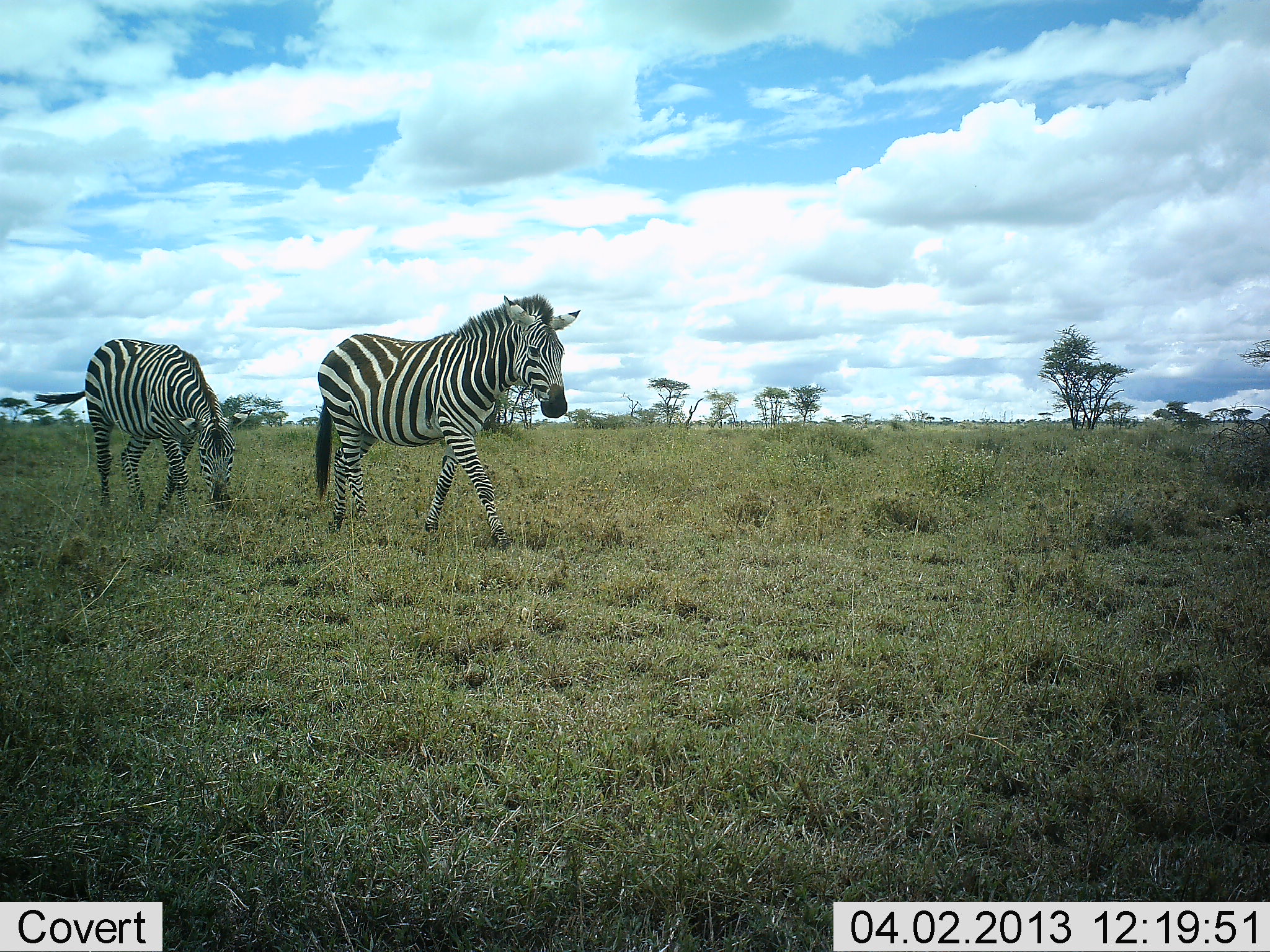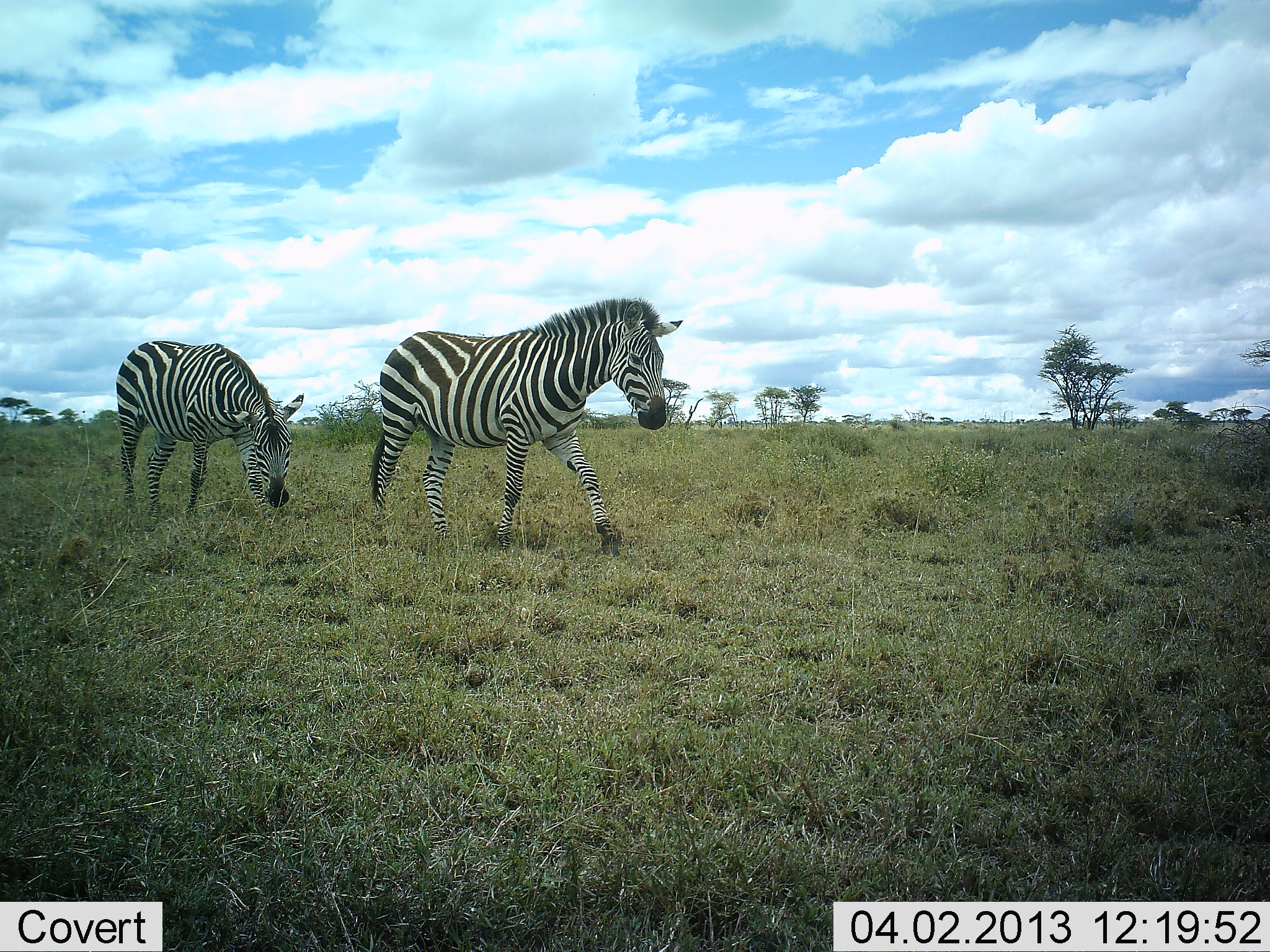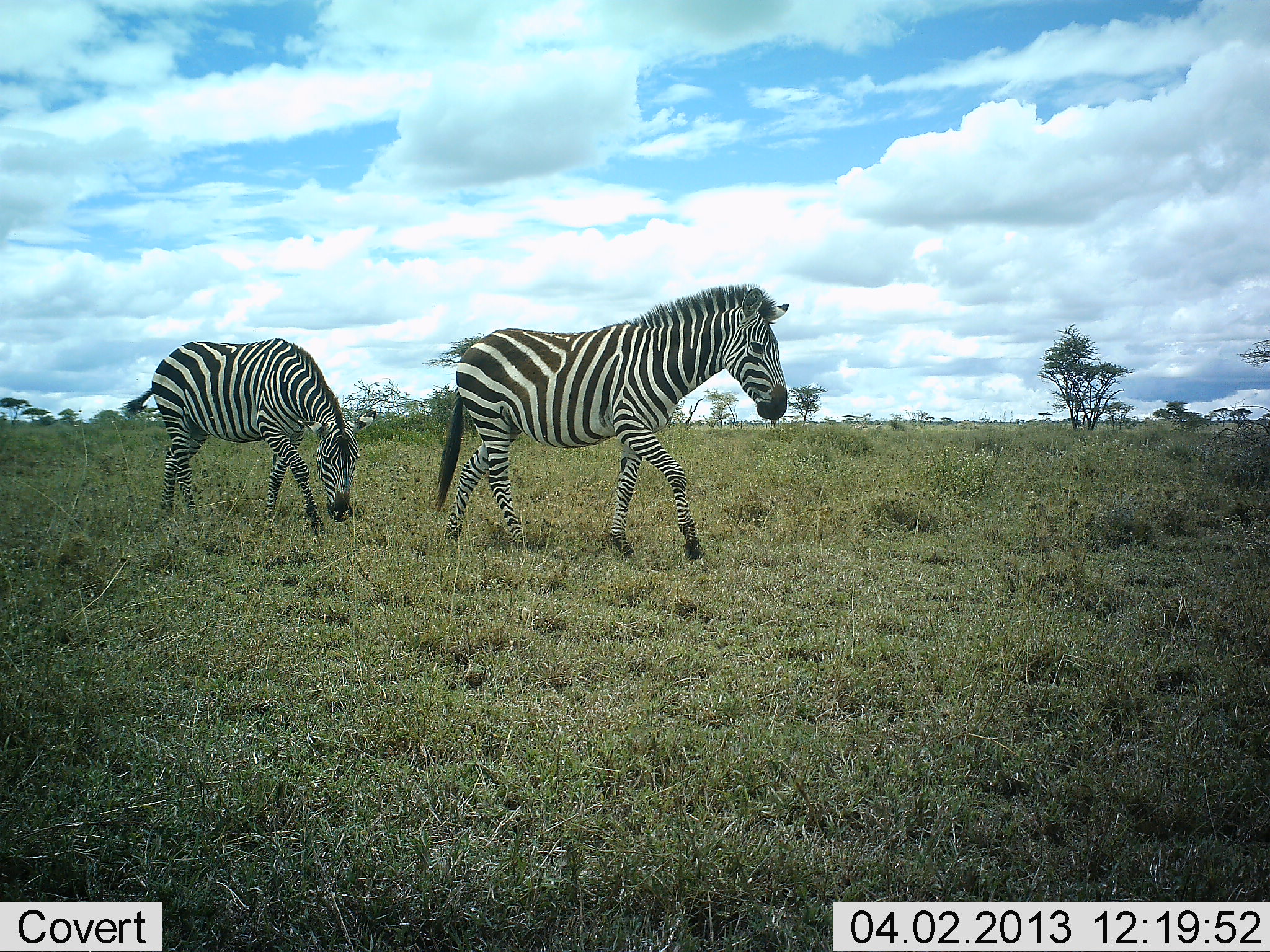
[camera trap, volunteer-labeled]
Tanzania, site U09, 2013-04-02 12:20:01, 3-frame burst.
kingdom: Animalia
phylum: Chordata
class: Mammalia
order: Perissodactyla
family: Equidae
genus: Equus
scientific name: Equus quagga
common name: plains zebra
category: zebra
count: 2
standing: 12%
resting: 0%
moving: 94%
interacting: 0%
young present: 0%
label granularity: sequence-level